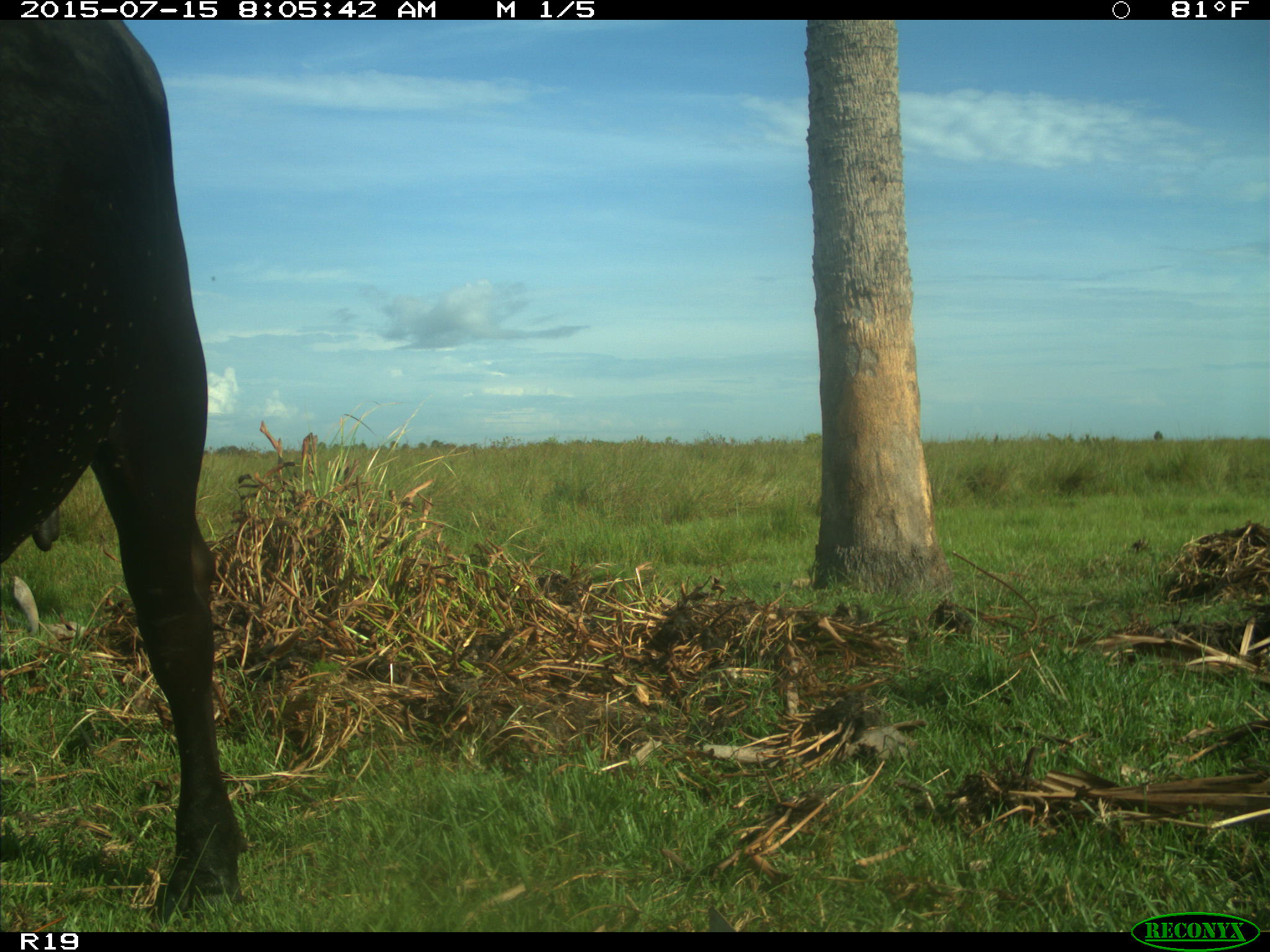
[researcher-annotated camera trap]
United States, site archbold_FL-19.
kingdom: Animalia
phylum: Chordata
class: Mammalia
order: Artiodactyla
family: Bovidae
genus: Bos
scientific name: Bos taurus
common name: domestic cow